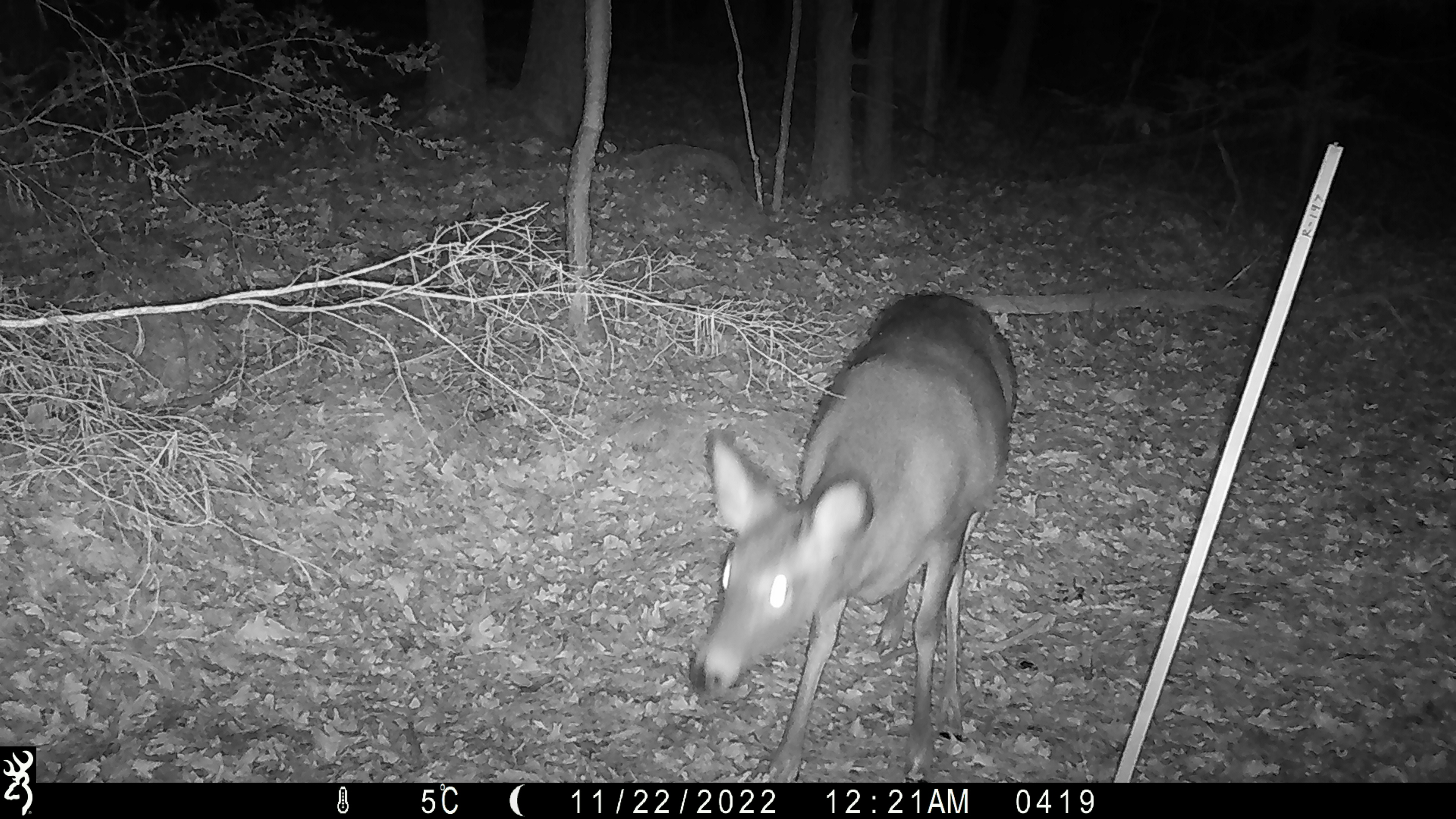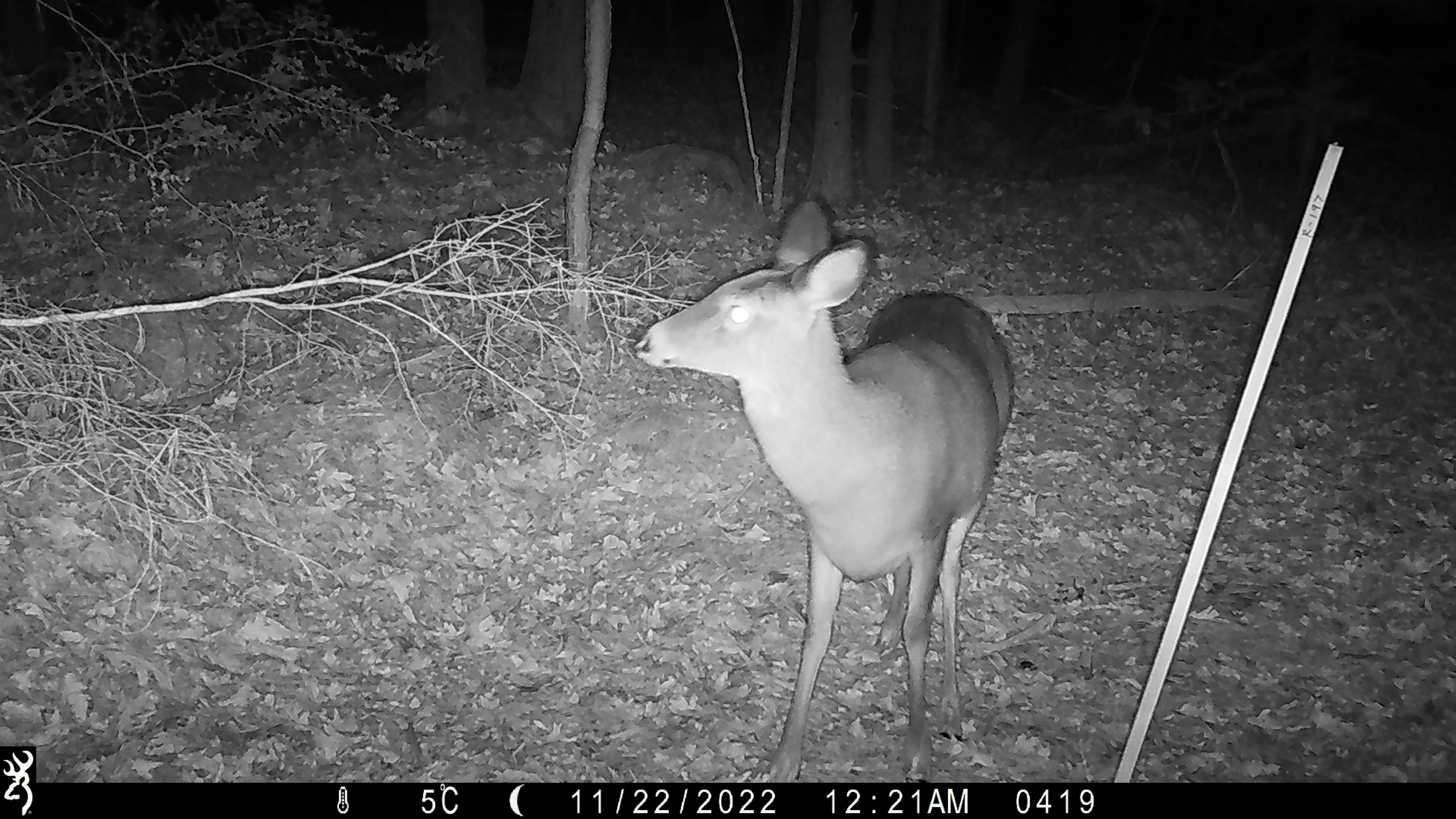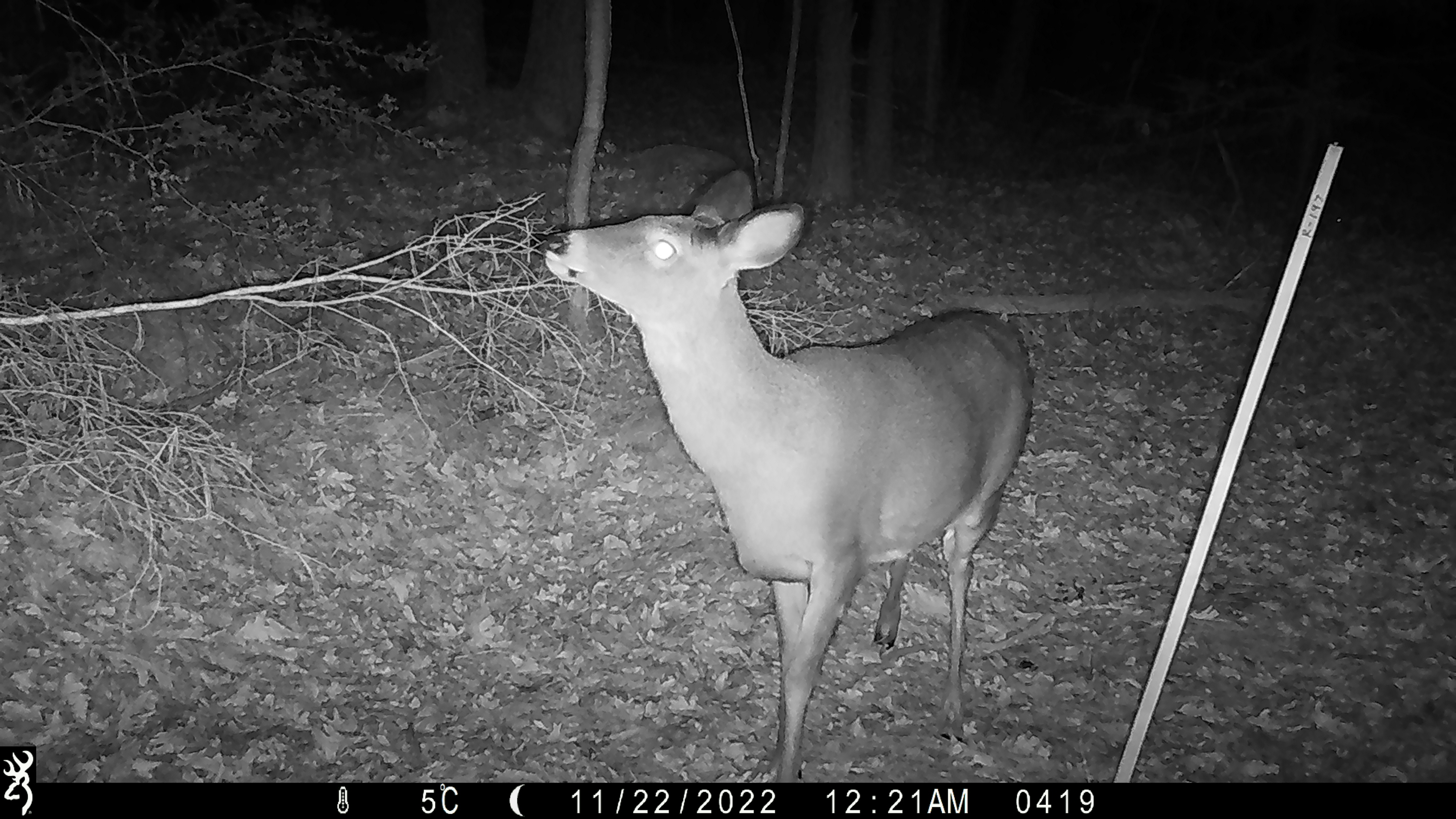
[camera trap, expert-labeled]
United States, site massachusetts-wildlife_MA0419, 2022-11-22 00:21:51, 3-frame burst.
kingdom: Animalia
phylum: Chordata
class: Mammalia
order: Artiodactyla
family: Cervidae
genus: Odocoileus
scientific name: Odocoileus virginianus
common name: white-tailed deer